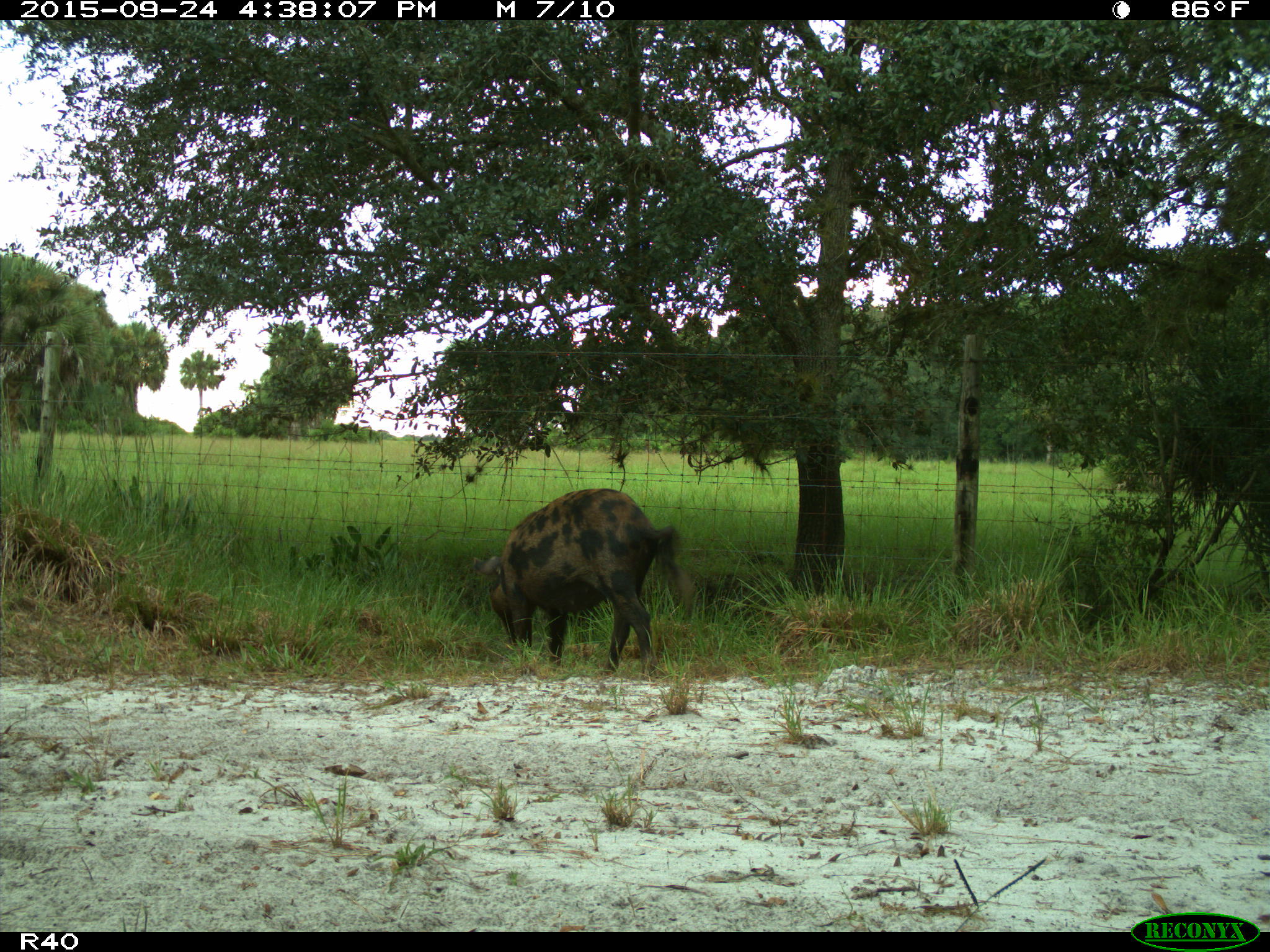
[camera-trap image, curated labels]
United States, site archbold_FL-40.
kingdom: Animalia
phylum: Chordata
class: Mammalia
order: Artiodactyla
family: Suidae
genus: Sus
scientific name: Sus scrofa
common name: wild boar